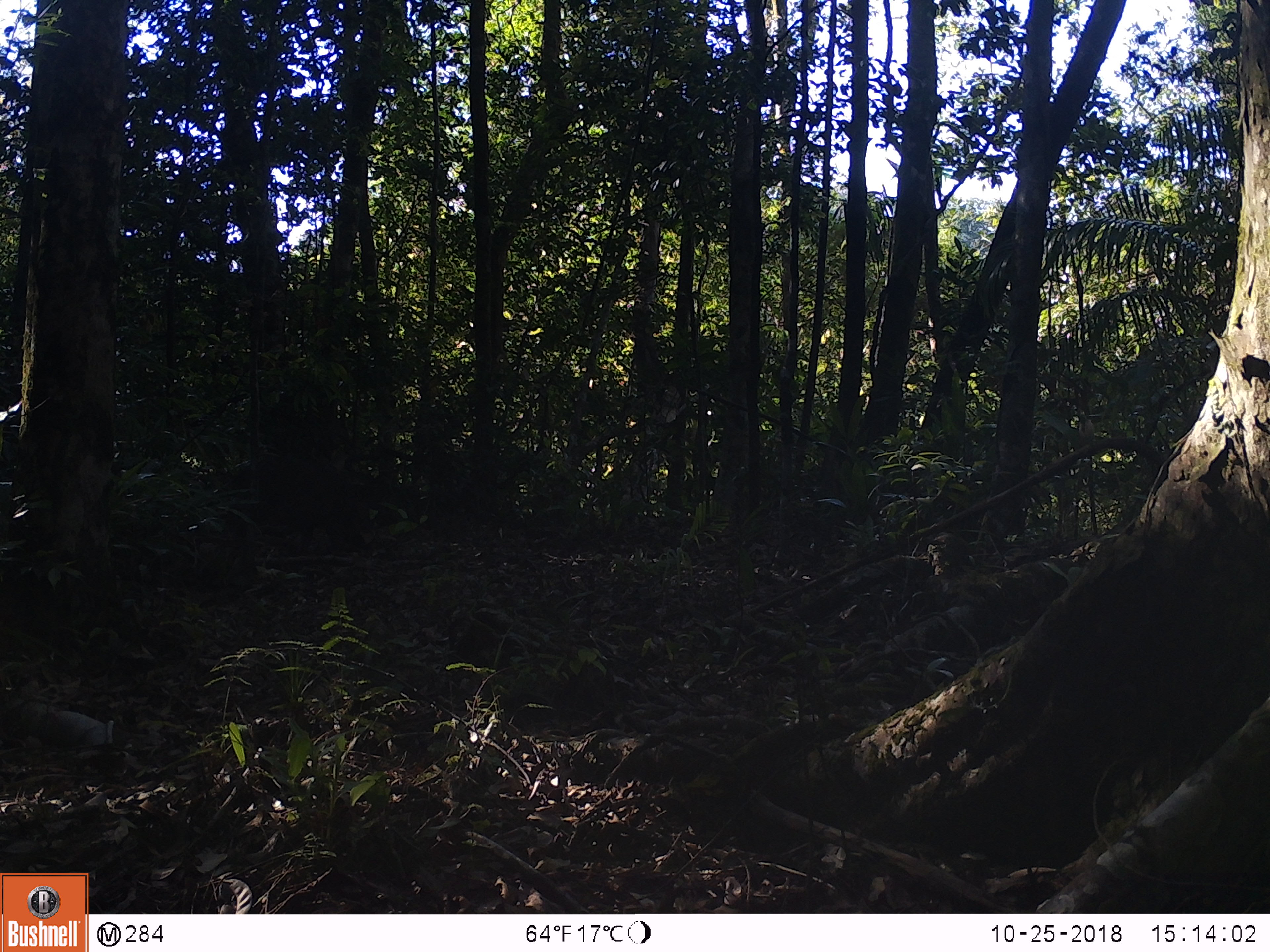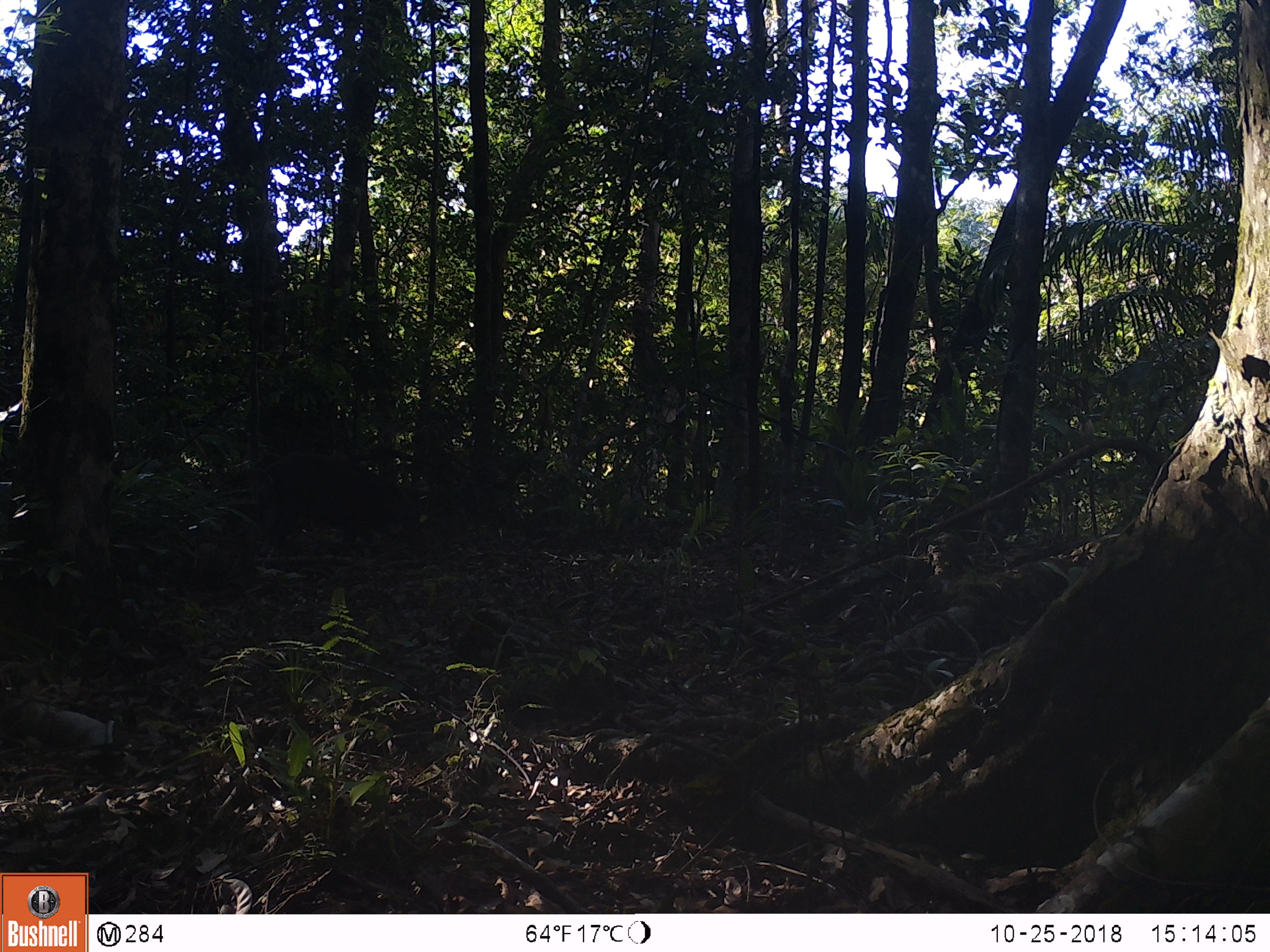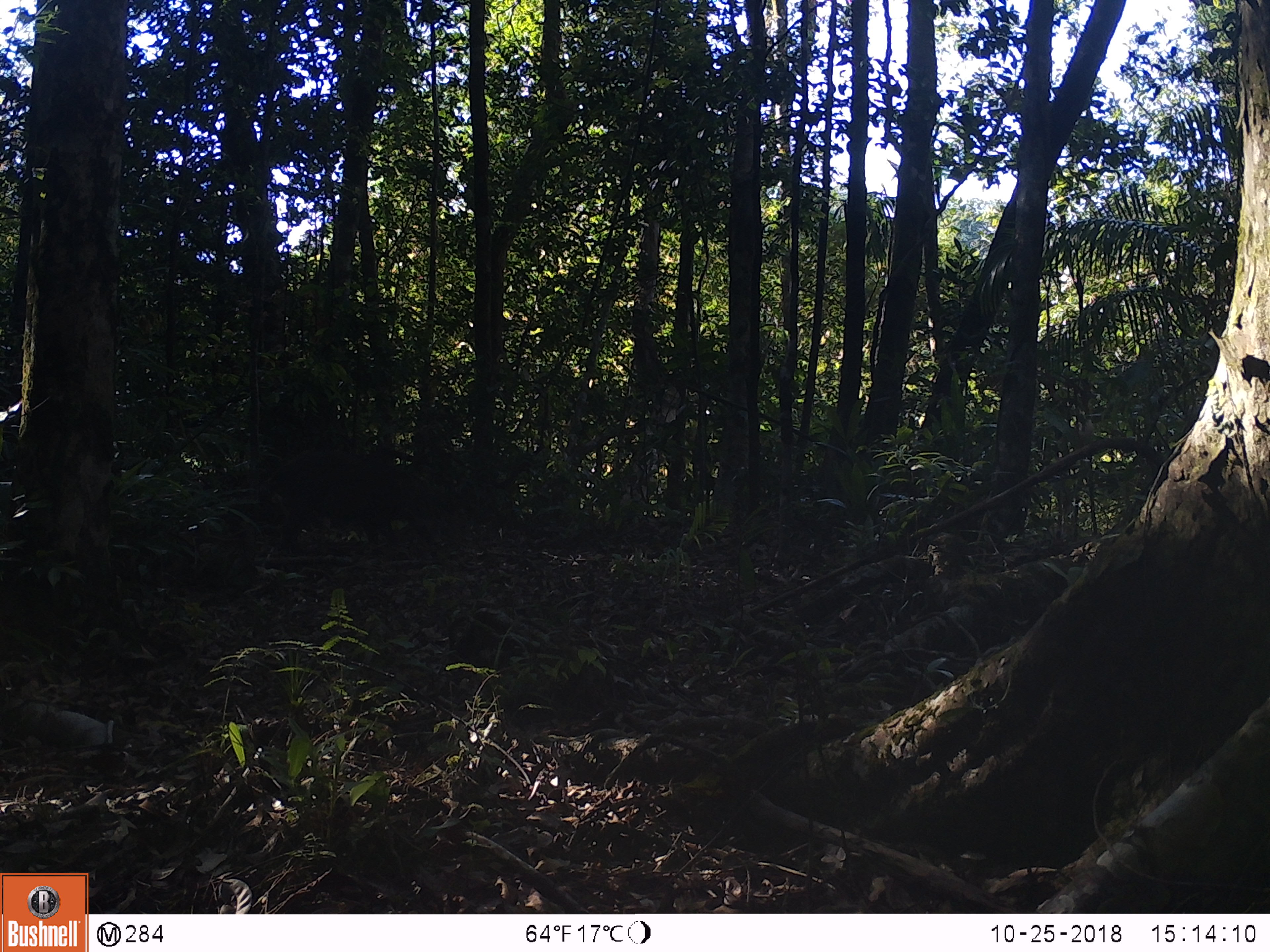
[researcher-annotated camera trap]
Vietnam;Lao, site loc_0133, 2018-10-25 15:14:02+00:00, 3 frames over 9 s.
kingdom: Animalia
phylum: Chordata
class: Mammalia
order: Artiodactyla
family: Suidae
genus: Sus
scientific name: Sus scrofa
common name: eurasian wild pig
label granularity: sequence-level